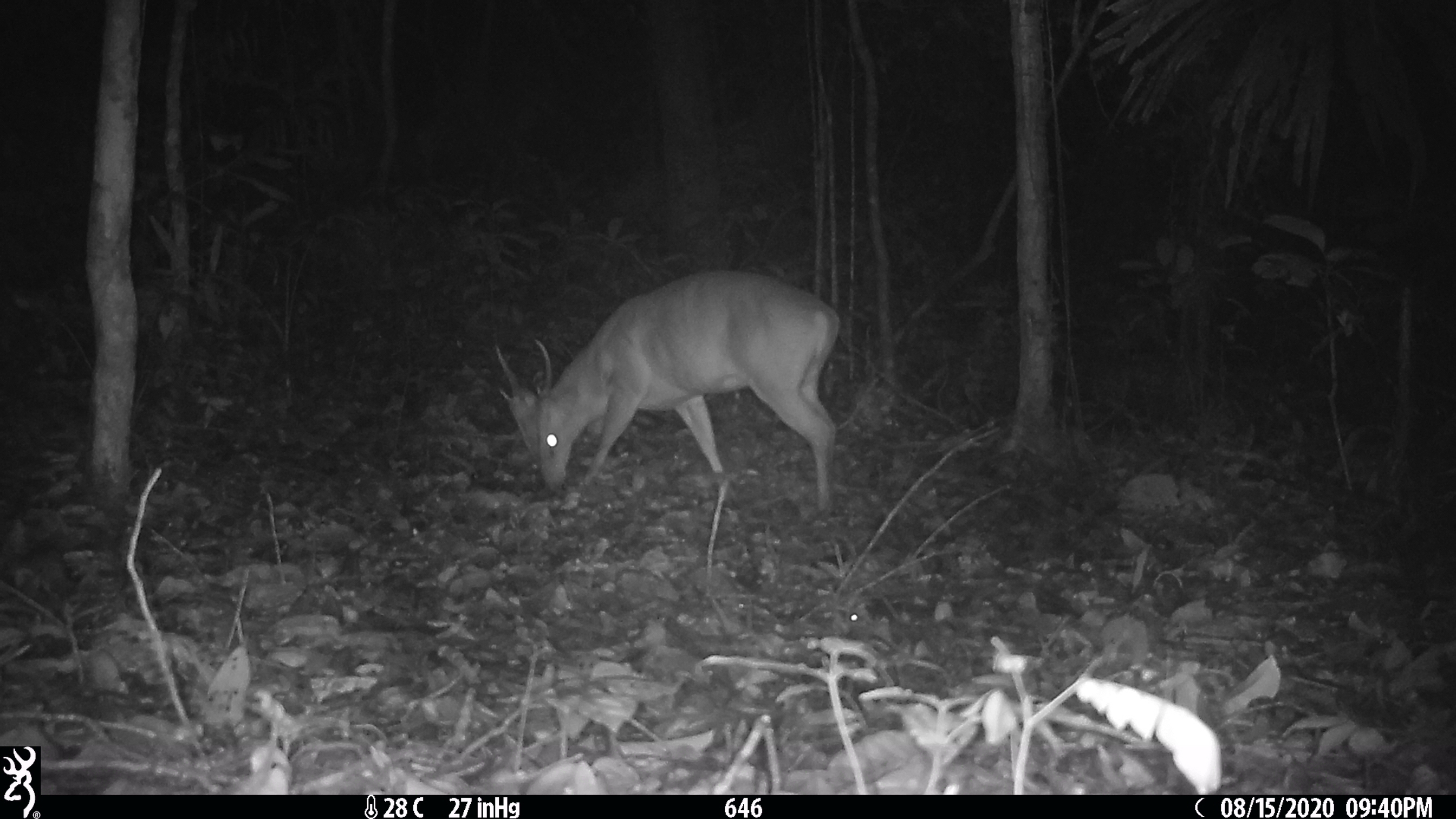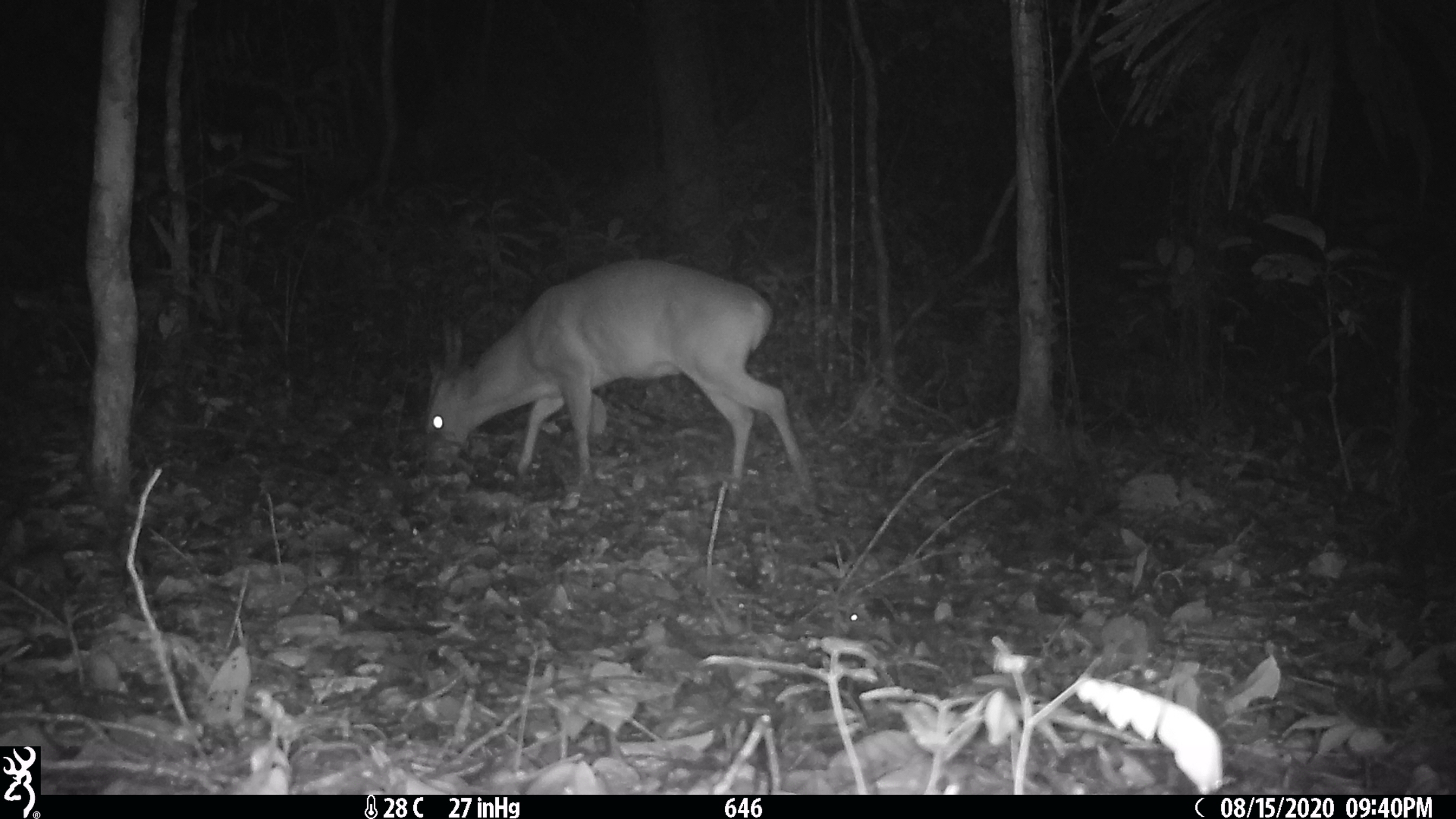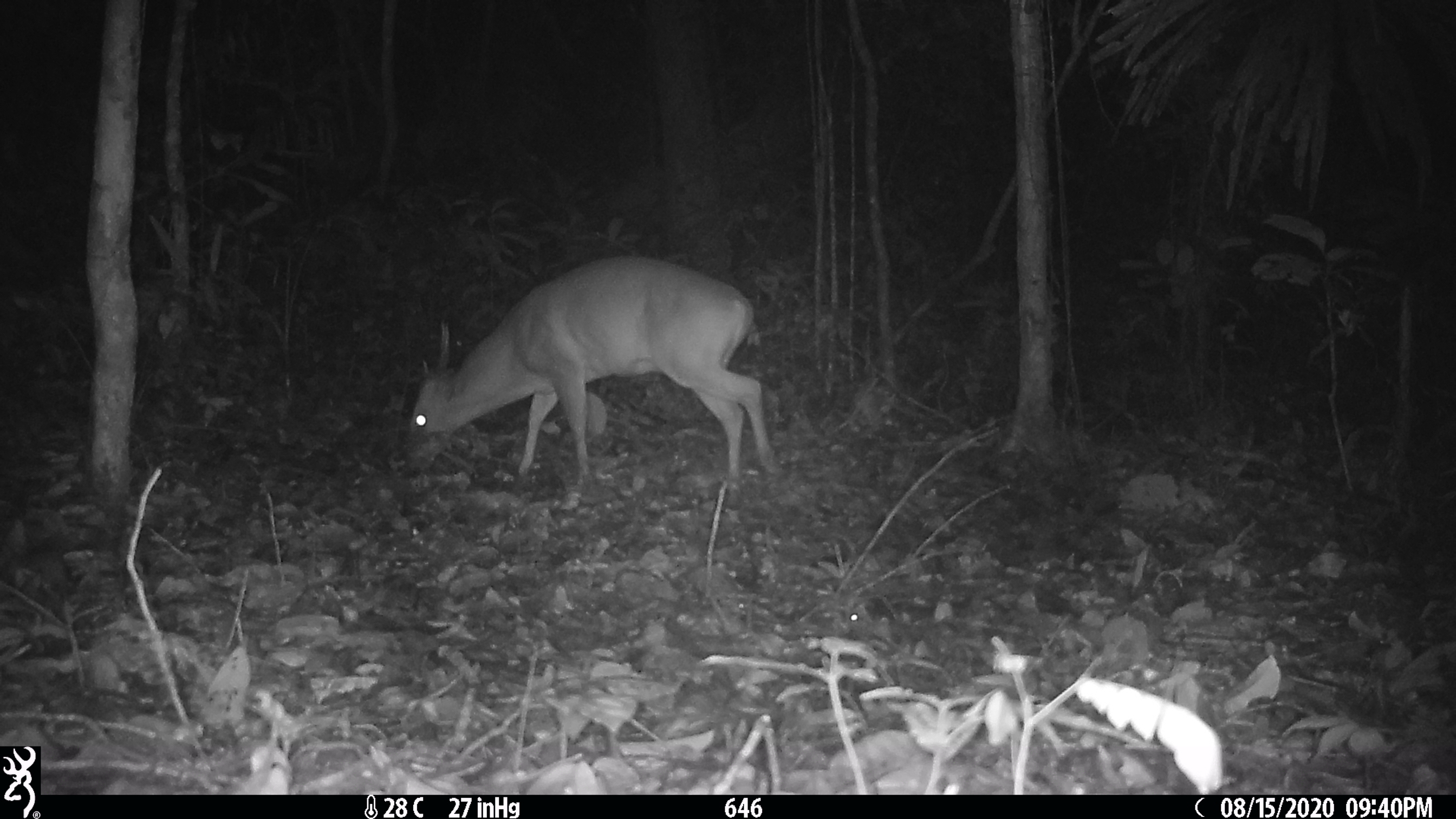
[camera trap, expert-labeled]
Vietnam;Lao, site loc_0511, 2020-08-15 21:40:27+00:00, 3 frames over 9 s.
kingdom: Animalia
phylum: Chordata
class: Mammalia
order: Artiodactyla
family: Cervidae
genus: Muntiacus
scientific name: Muntiacus vuquangensis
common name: large-antlered muntjac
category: large antlered muntjac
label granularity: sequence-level